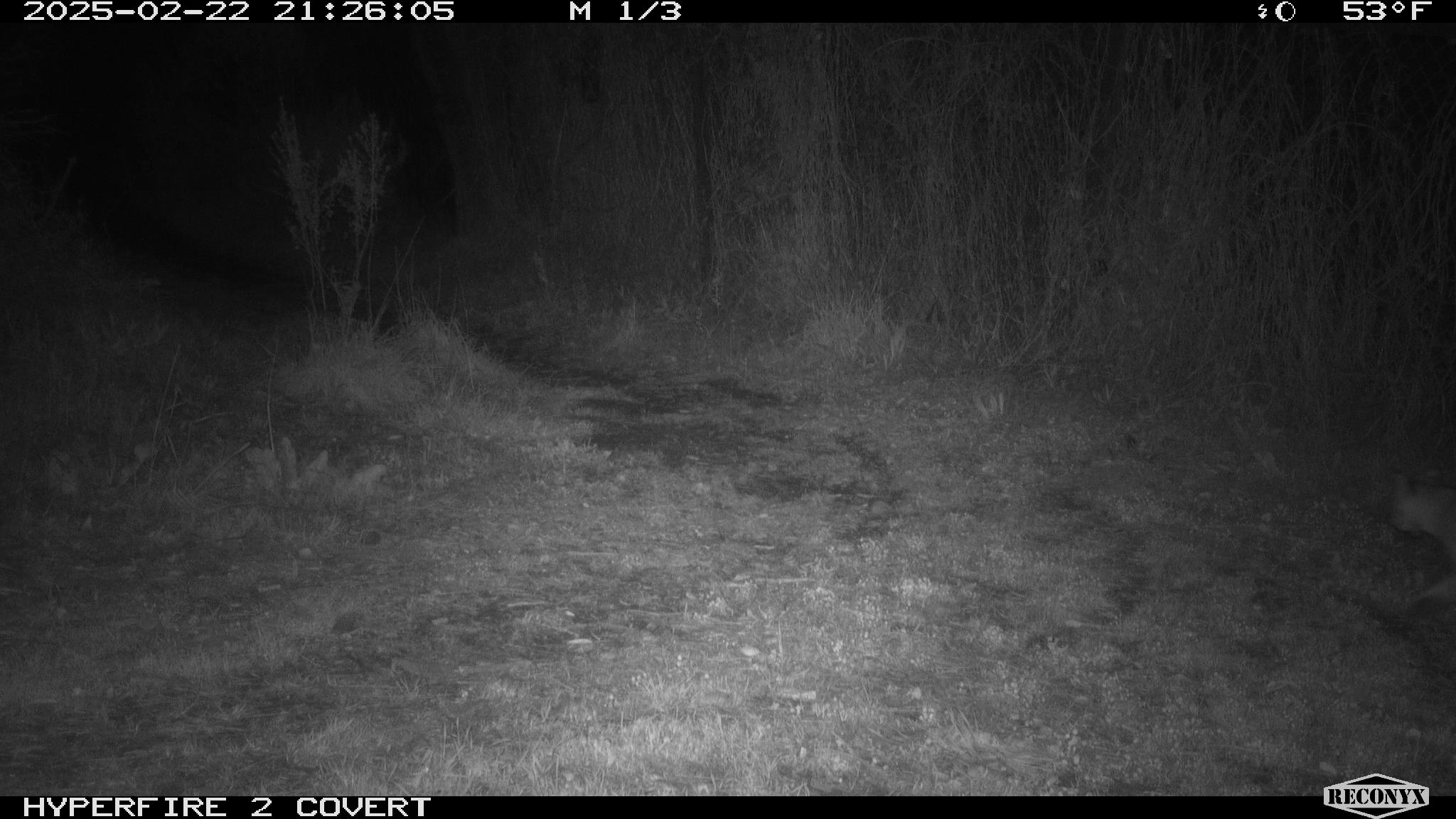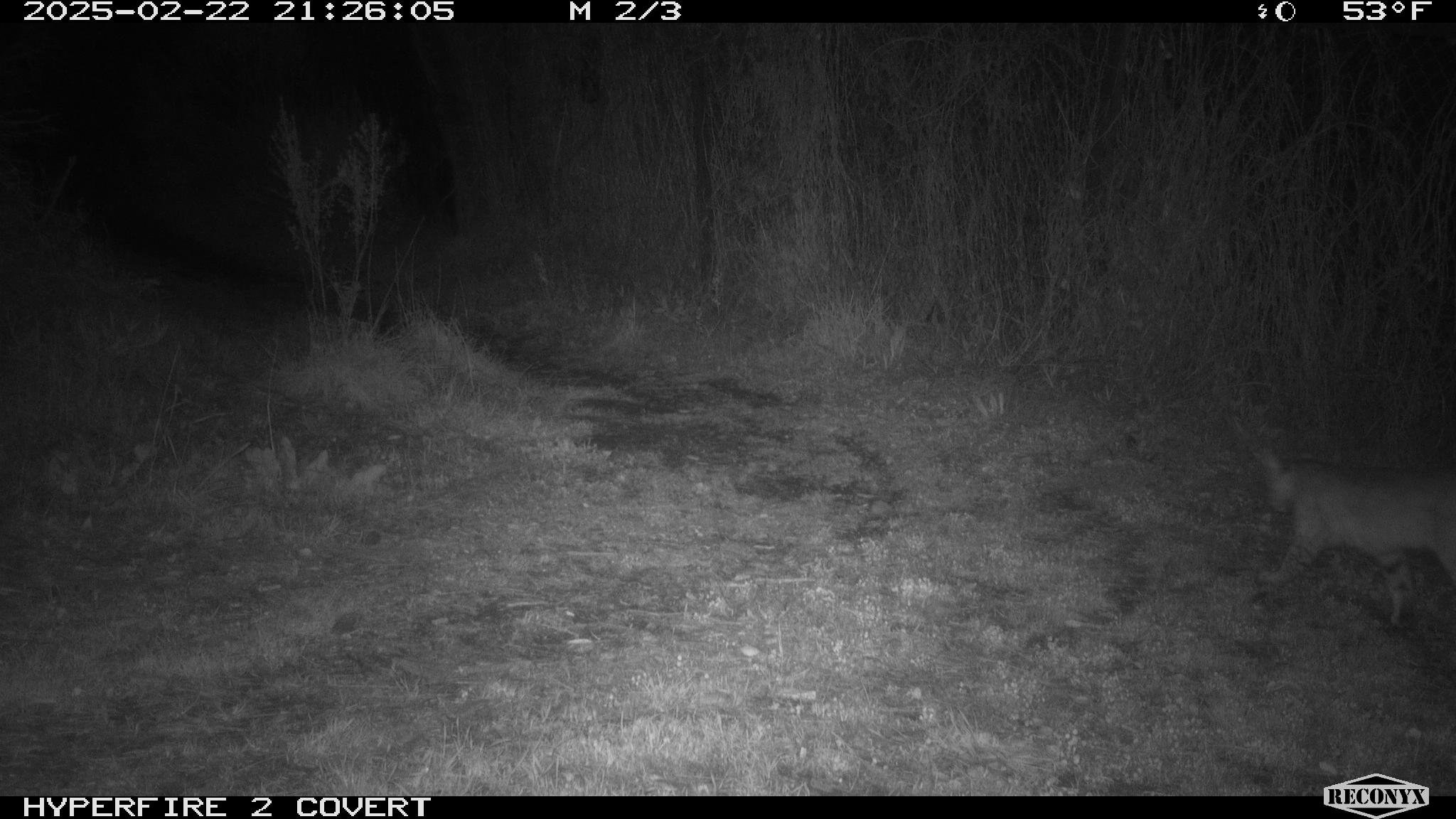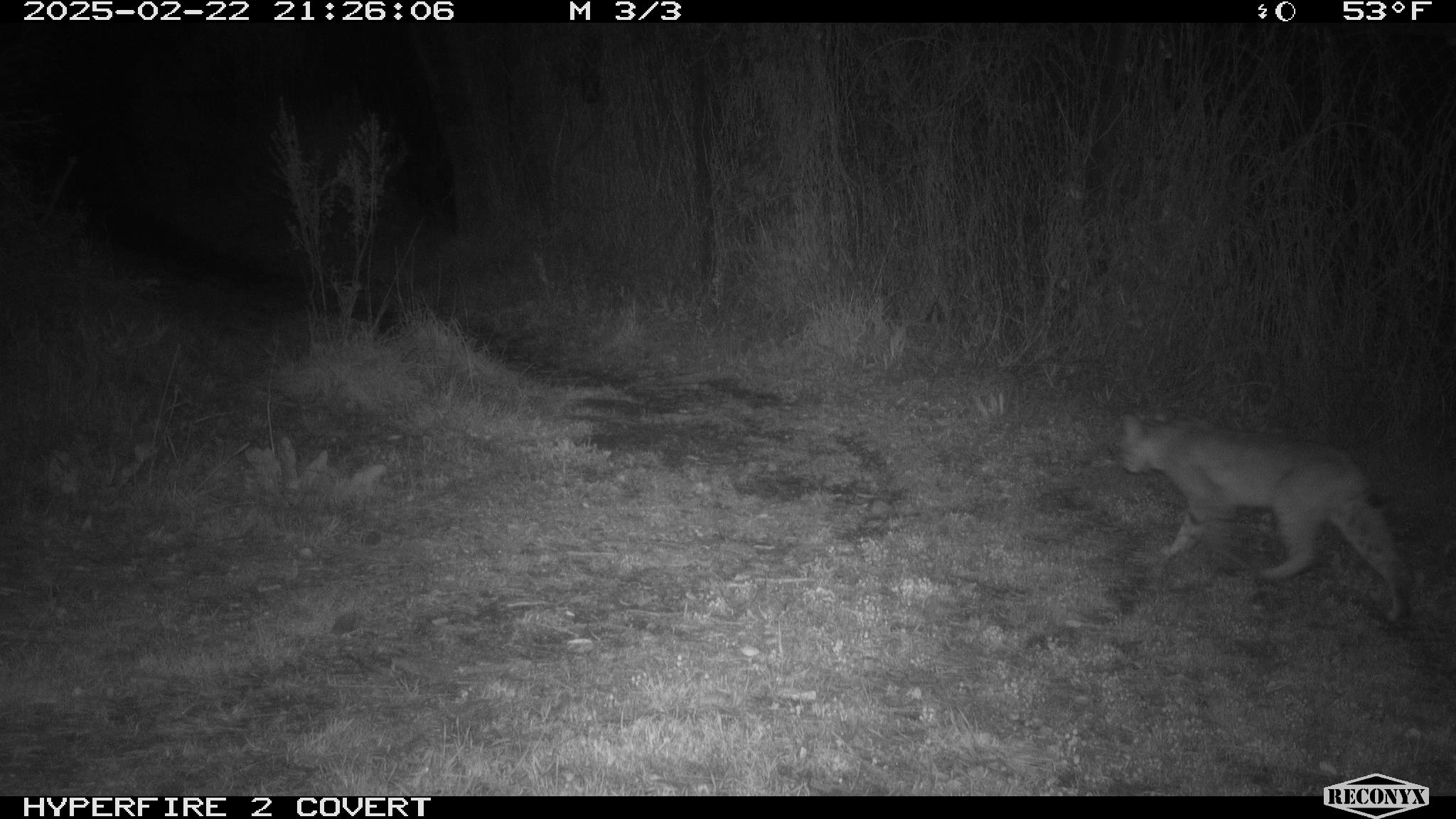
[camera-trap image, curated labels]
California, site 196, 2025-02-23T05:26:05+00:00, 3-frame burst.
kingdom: Animalia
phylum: Chordata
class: Mammalia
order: Carnivora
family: Felidae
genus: Lynx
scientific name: Lynx rufus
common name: bobcat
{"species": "bobcat (Lynx rufus)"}